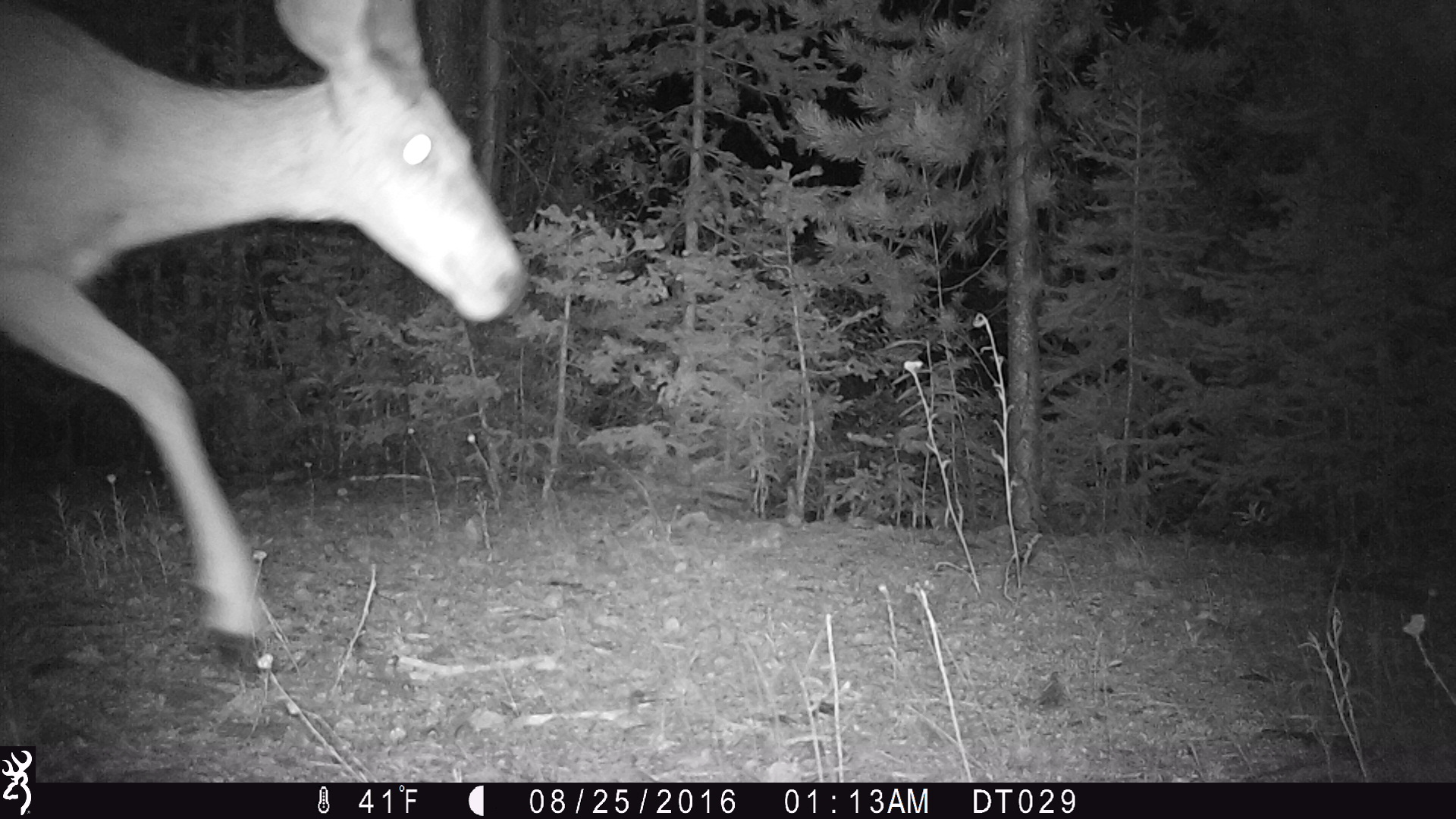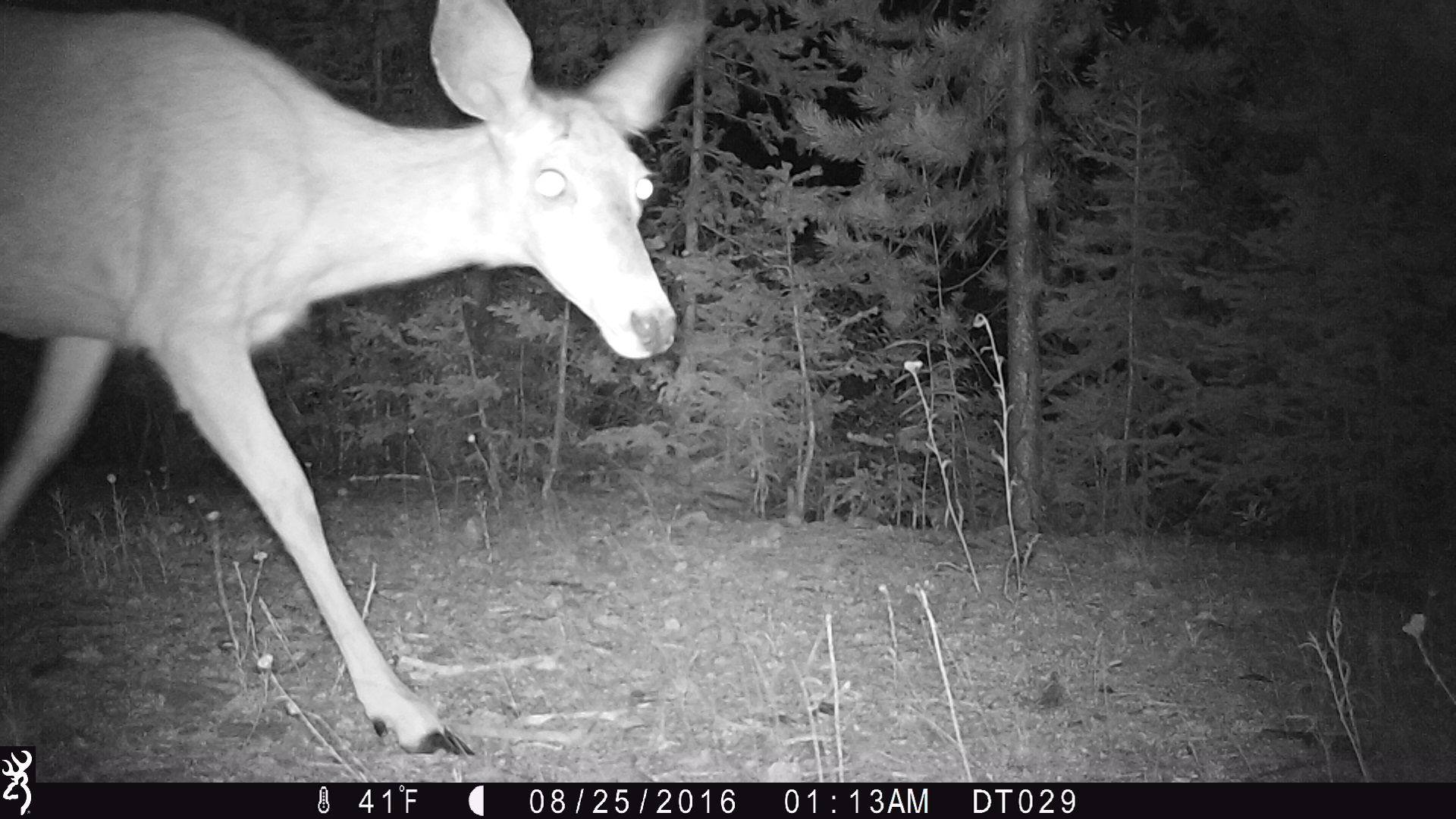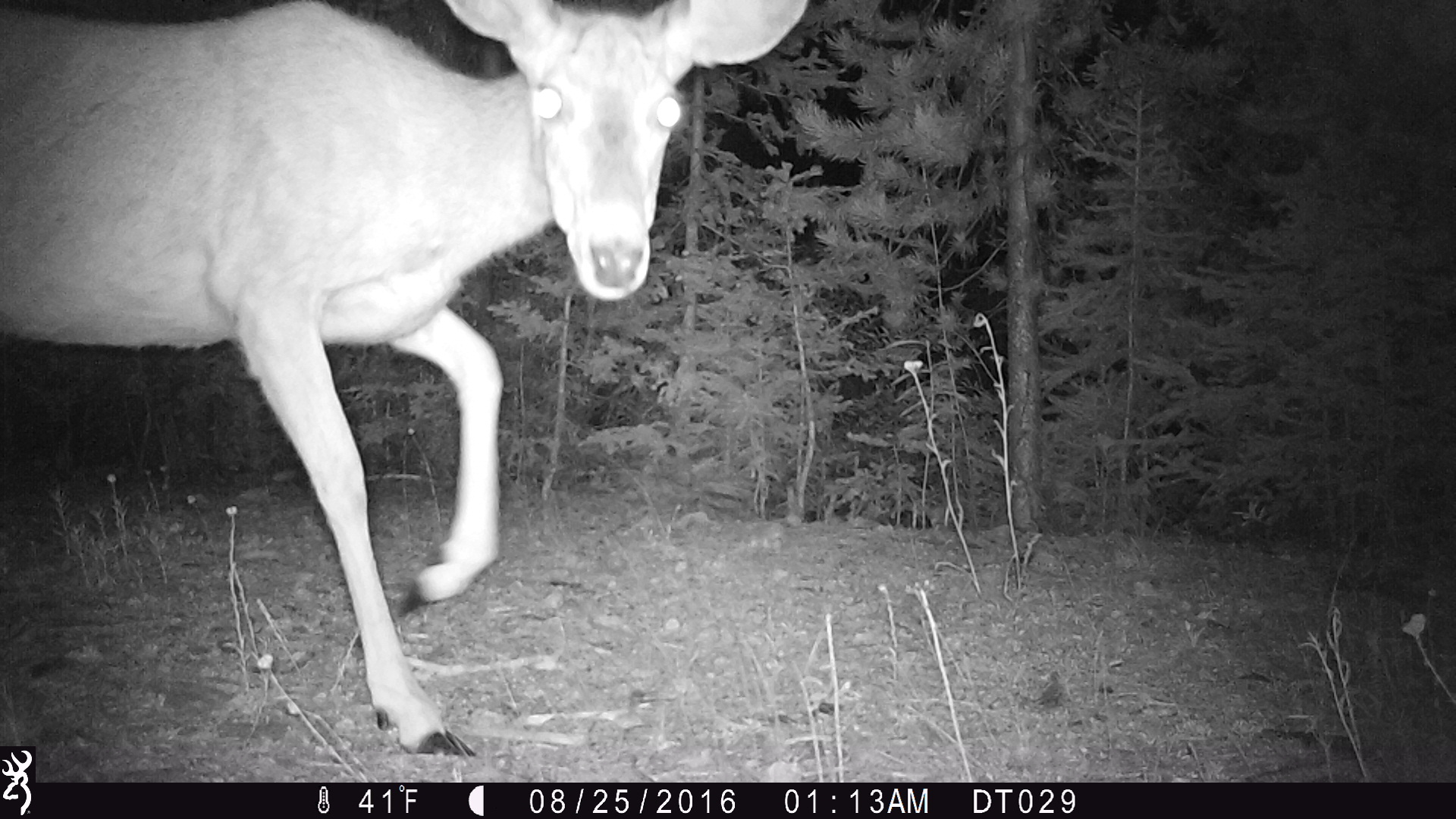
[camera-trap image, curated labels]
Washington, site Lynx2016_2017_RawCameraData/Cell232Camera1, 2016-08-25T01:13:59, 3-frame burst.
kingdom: Animalia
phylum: Chordata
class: Mammalia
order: Artiodactyla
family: Cervidae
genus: Odocoileus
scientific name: Odocoileus hemionus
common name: mule deer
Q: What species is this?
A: Odocoileus hemionus (mule deer).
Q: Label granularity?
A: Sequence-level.